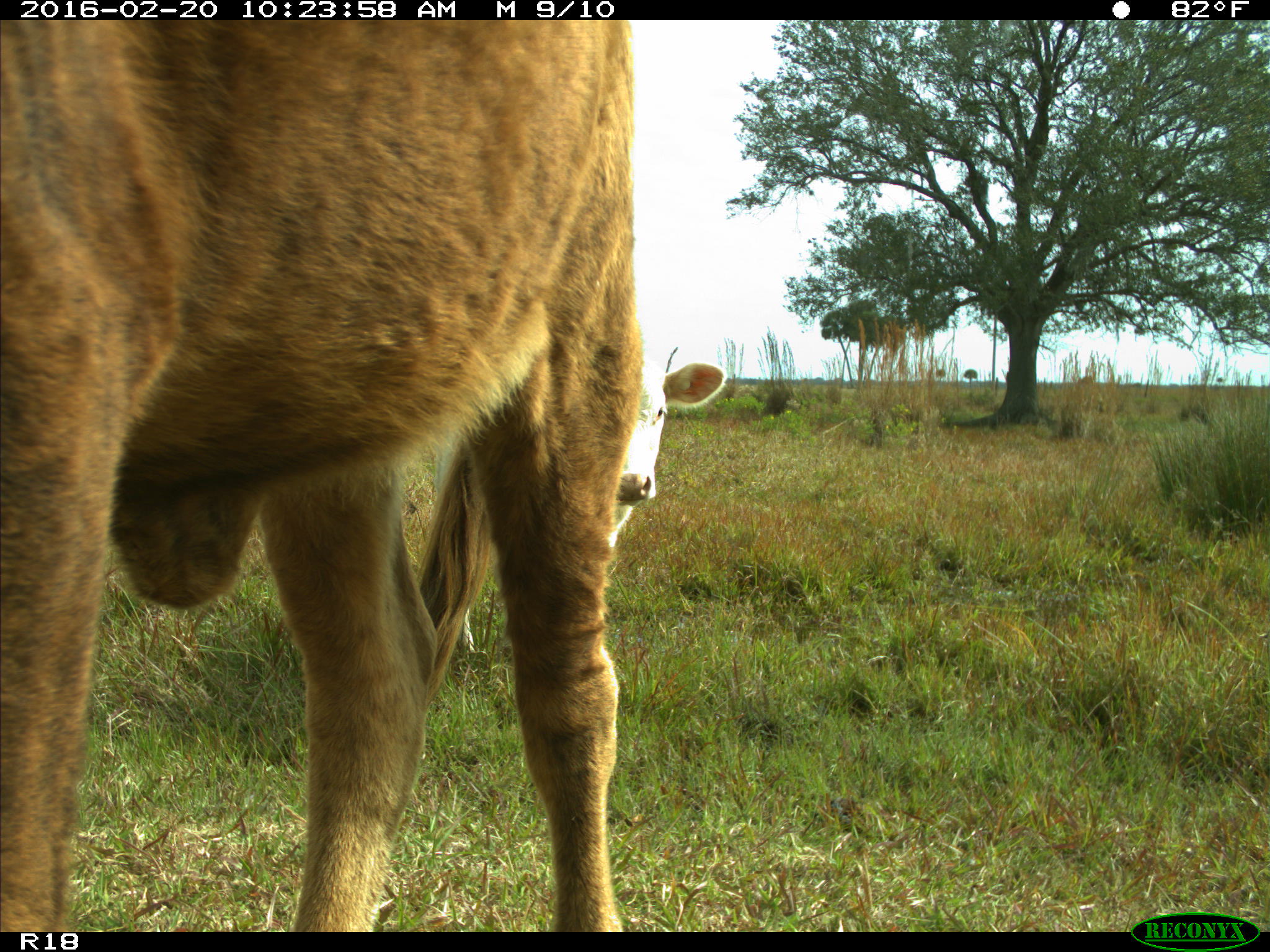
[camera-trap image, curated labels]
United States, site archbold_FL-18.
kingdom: Animalia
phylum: Chordata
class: Mammalia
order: Artiodactyla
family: Bovidae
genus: Bos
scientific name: Bos taurus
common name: domestic cow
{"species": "Bos taurus (domestic cow)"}